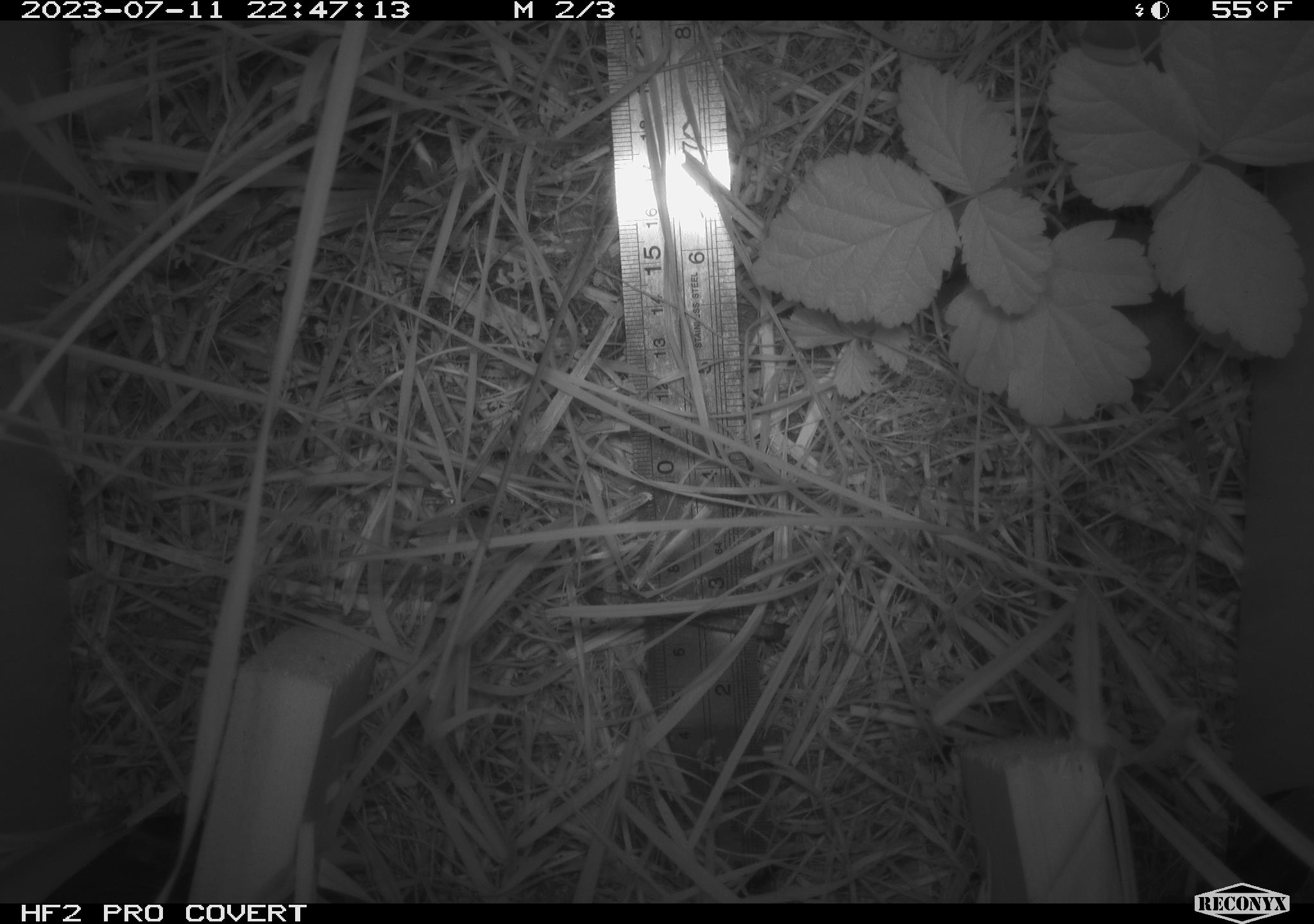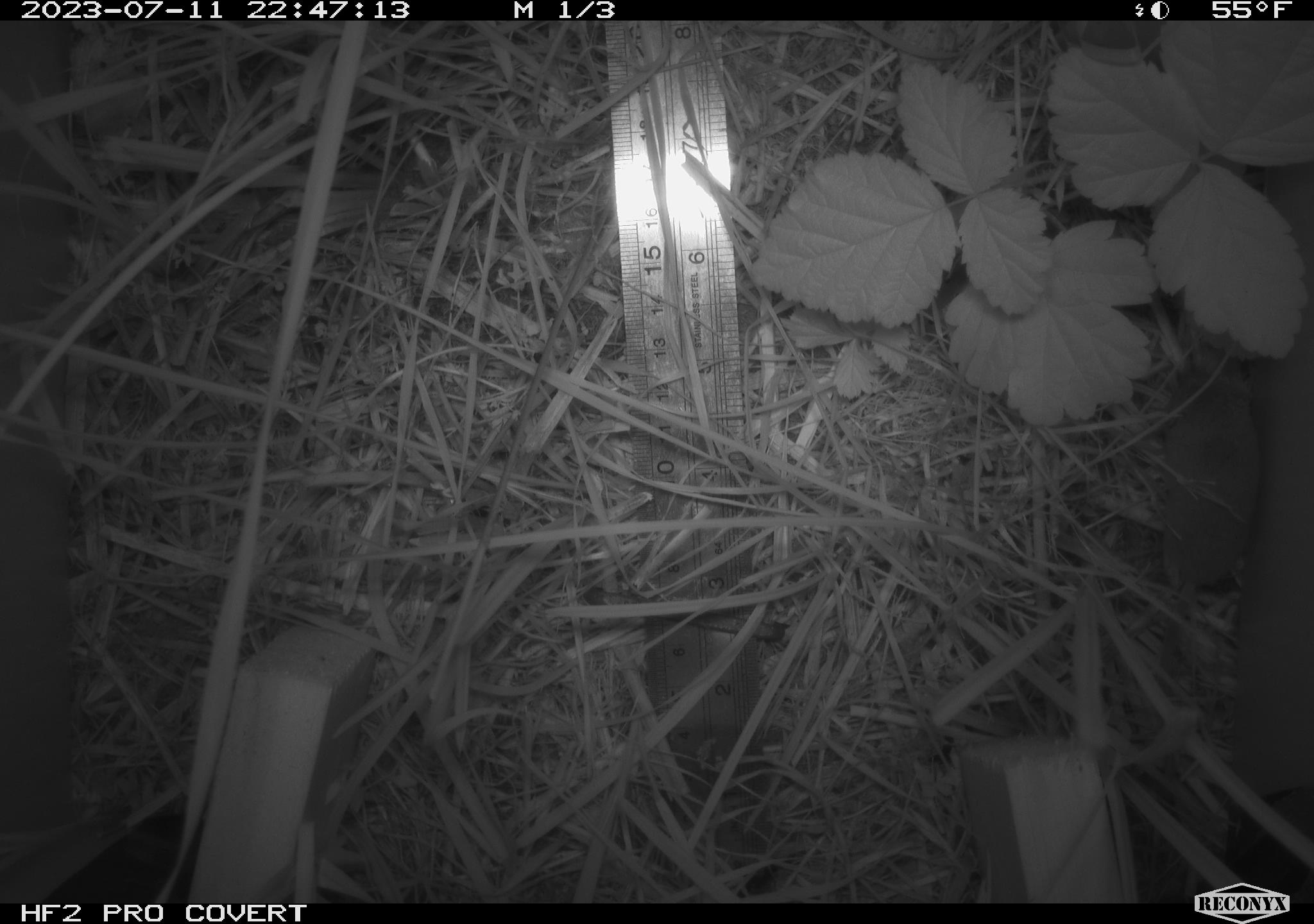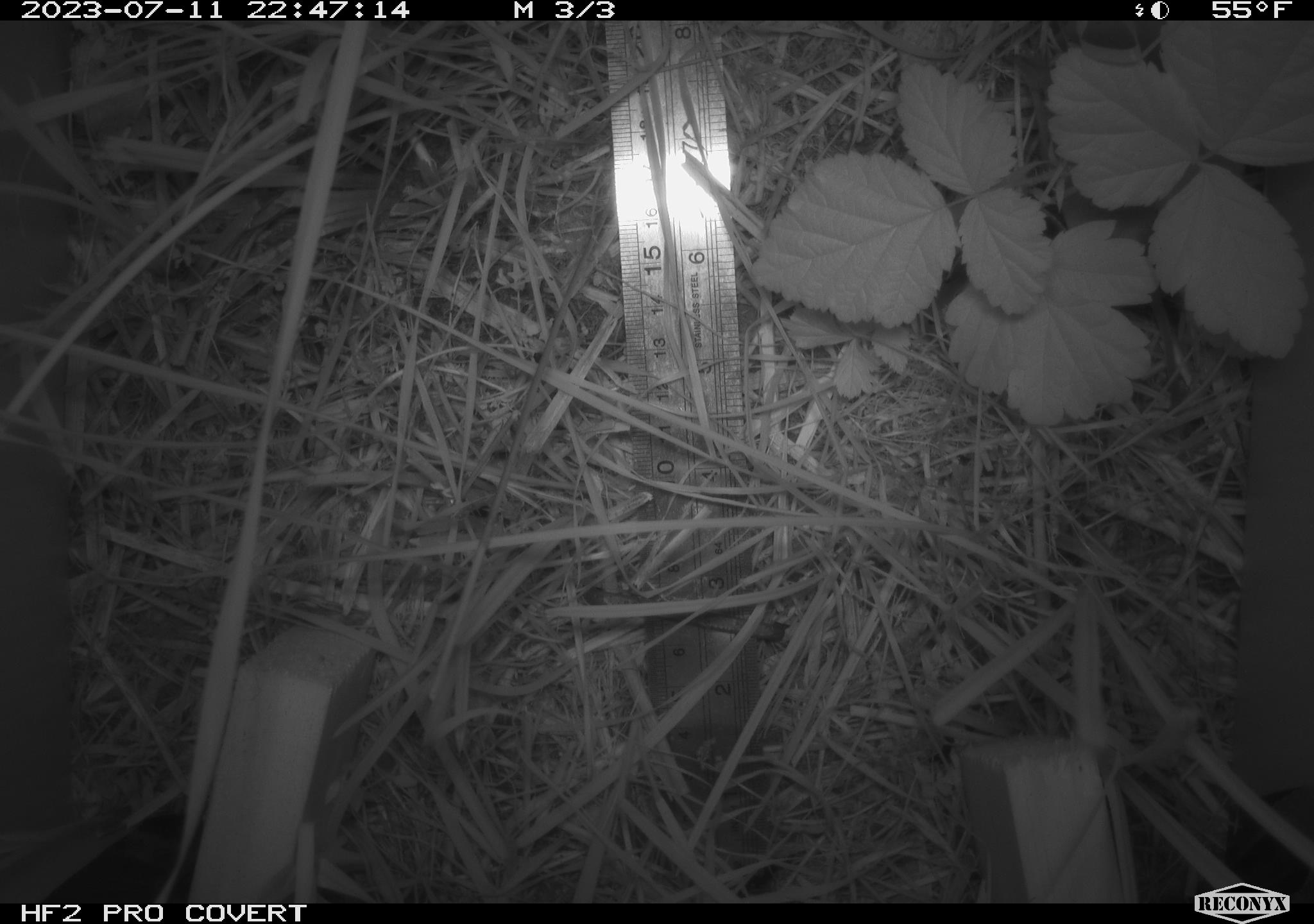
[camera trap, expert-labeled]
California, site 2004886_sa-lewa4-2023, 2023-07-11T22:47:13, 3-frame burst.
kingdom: Animalia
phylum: Chordata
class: Mammalia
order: Eulipotyphla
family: Soricidae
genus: Sorex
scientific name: Sorex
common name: long-tailed shrew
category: sorex species